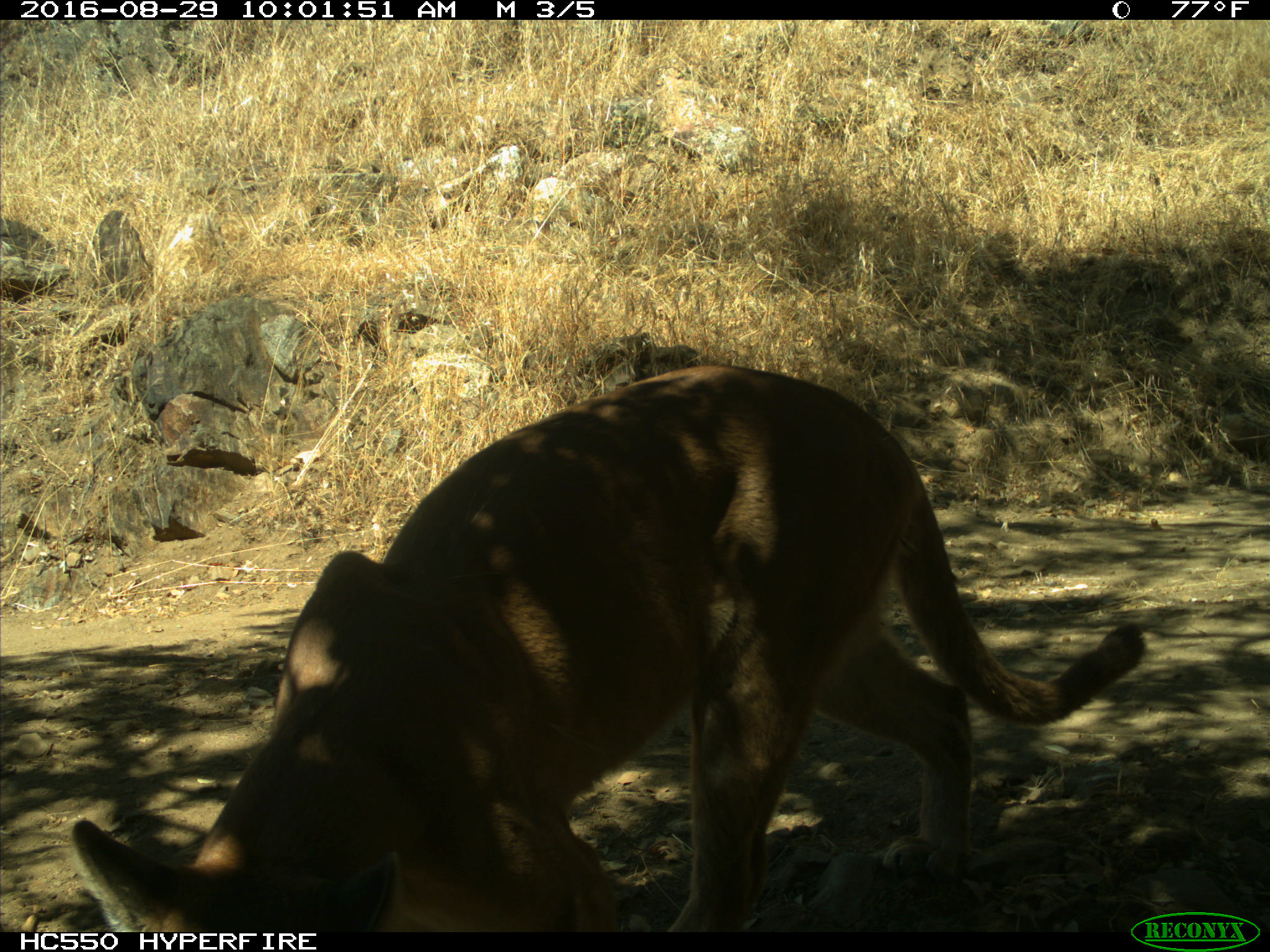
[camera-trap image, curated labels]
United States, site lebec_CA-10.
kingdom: Animalia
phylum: Chordata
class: Mammalia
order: Carnivora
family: Felidae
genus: Puma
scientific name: Puma concolor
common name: mountain lion